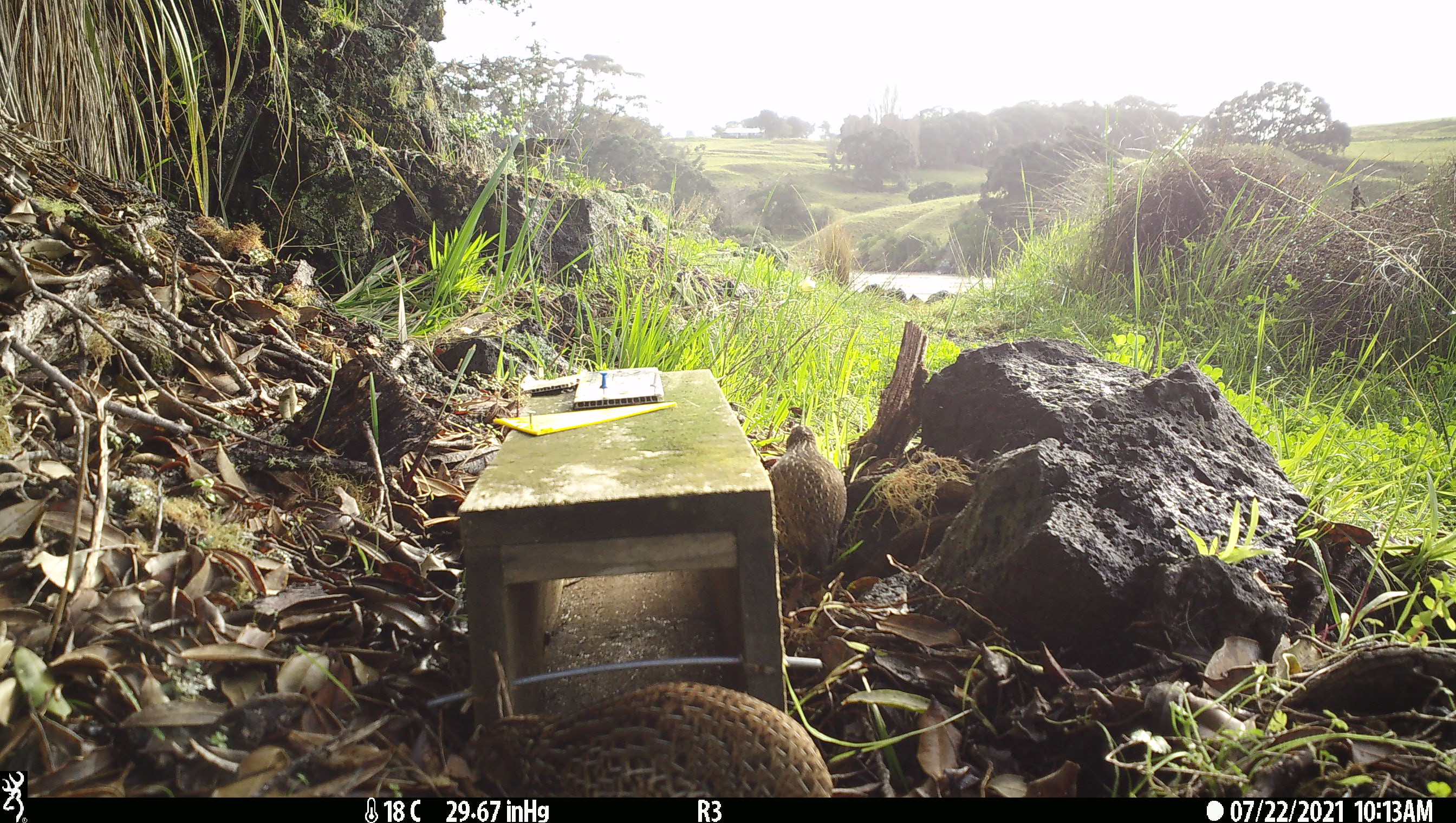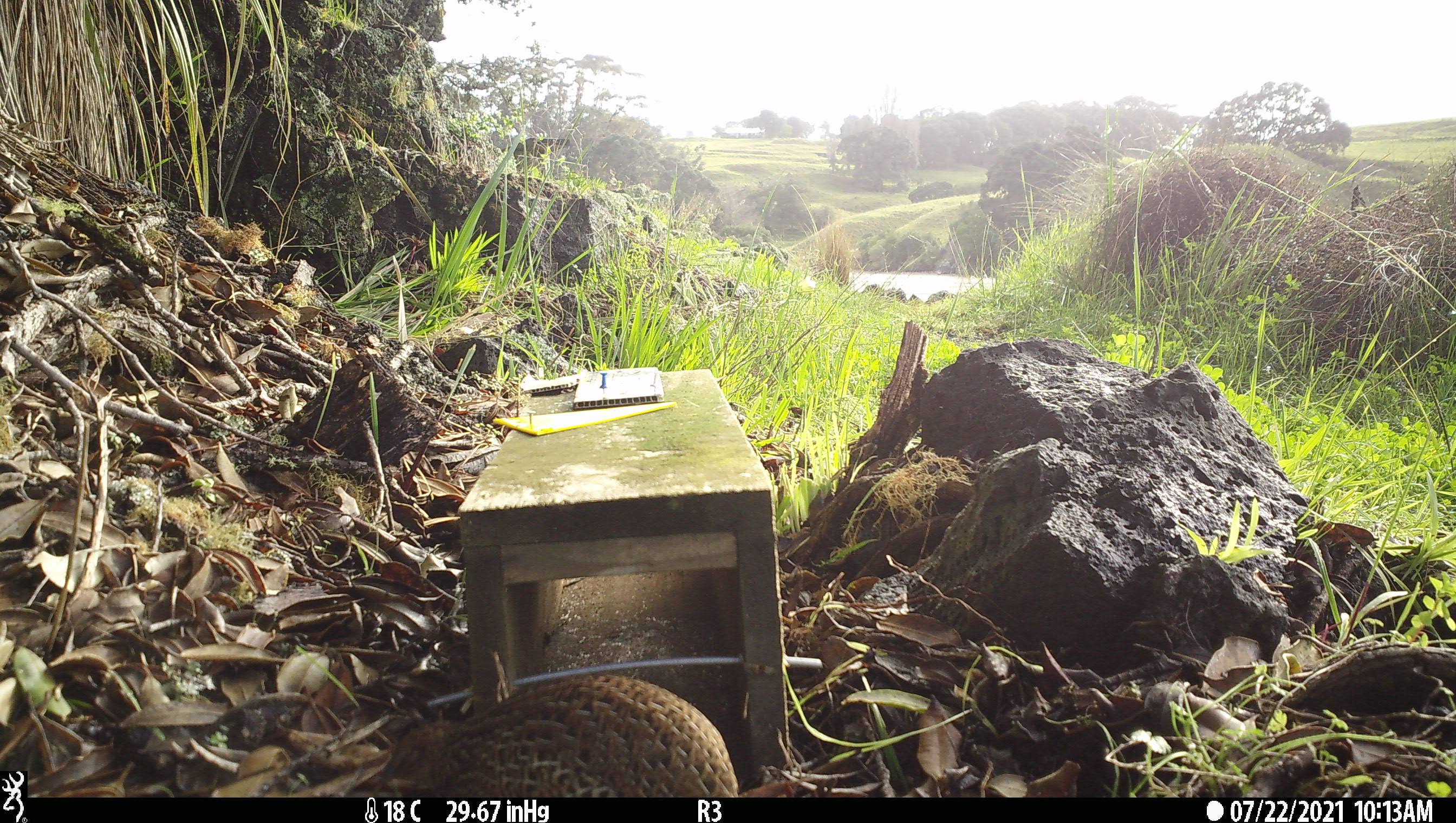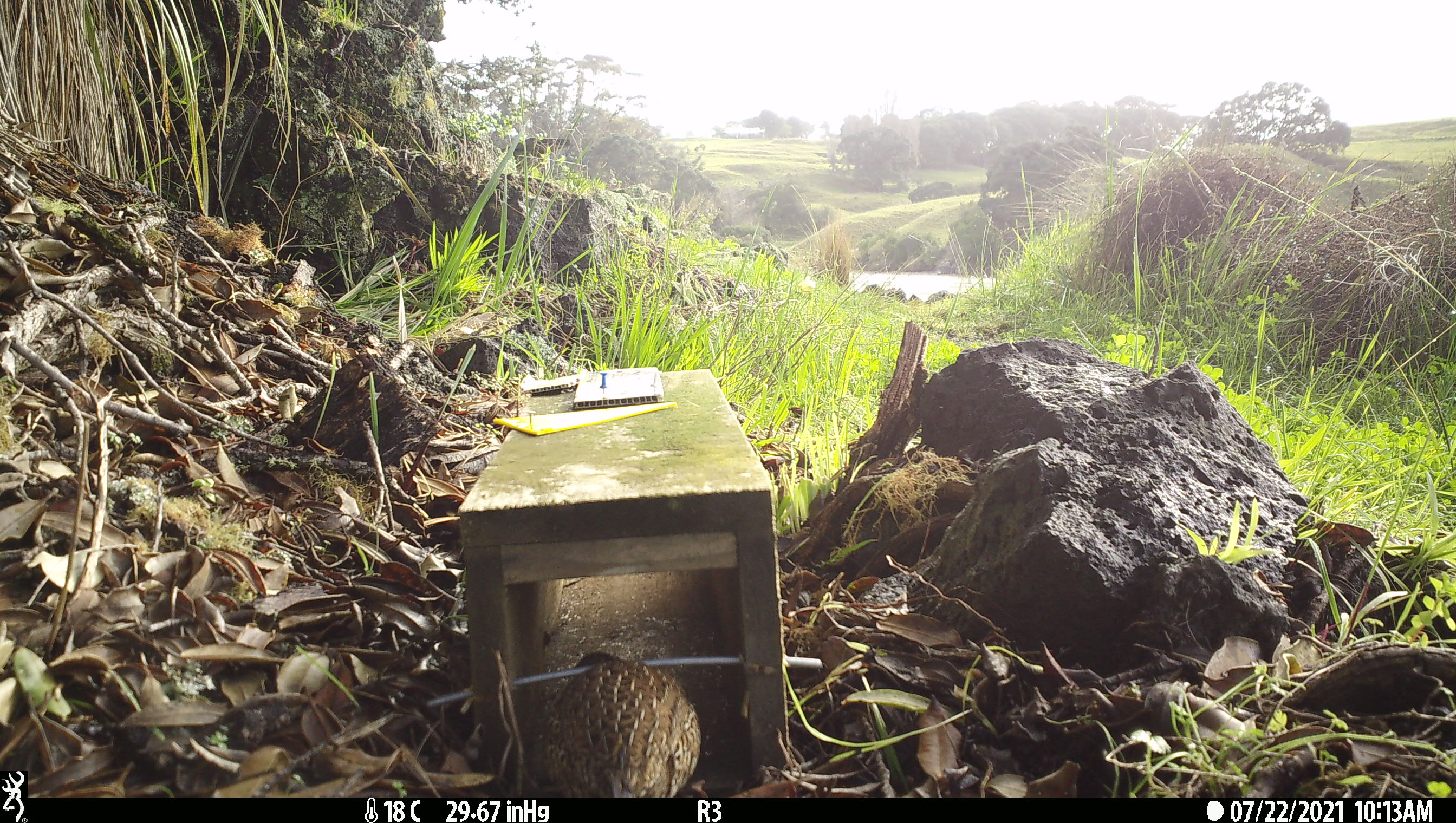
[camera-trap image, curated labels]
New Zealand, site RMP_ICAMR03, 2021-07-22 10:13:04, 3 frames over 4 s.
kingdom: Animalia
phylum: Chordata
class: Aves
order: Galliformes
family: Phasianidae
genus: Synoicus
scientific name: Synoicus ypsilophorus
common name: brown quail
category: quail brown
Quail brown (brown quail) (Synoicus ypsilophorus).